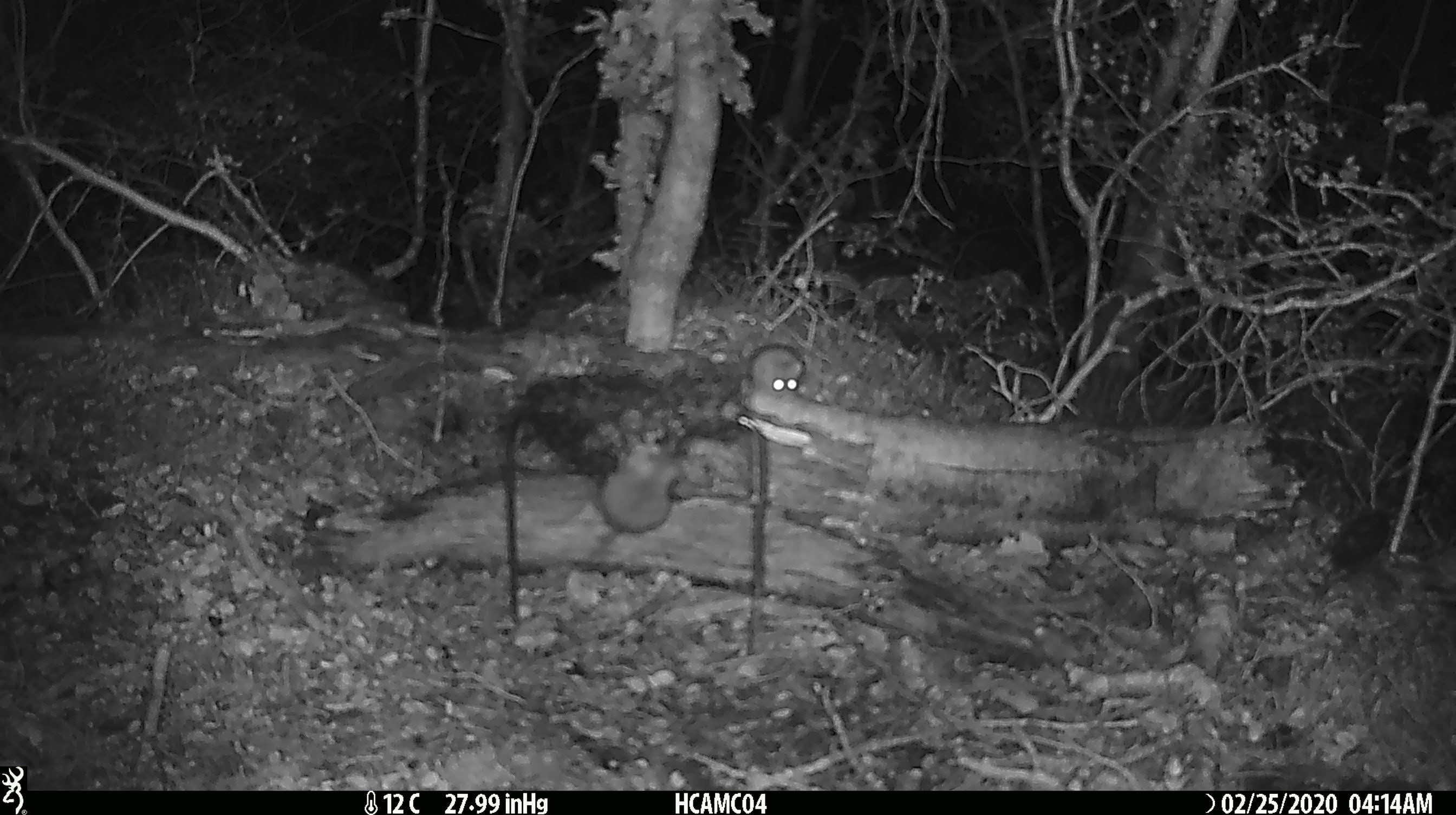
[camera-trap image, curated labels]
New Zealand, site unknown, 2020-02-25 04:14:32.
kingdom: Animalia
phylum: Chordata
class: Mammalia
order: Rodentia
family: Muridae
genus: Mus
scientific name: Mus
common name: mouse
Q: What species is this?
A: Mouse (Mus).